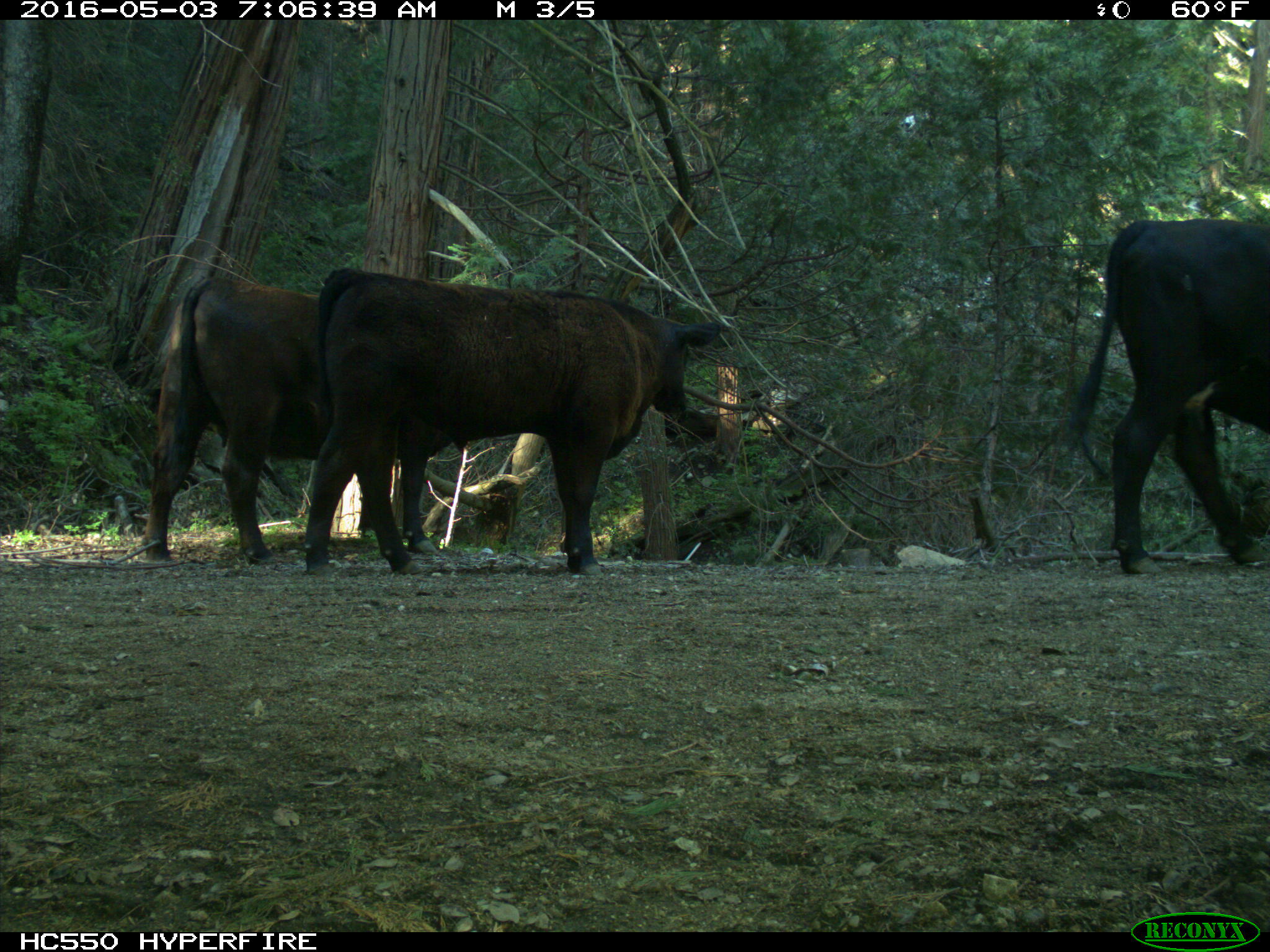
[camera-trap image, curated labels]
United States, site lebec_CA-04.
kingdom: Animalia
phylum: Chordata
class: Mammalia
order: Artiodactyla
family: Bovidae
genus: Bos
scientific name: Bos taurus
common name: domestic cow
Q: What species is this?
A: Bos taurus (domestic cow).